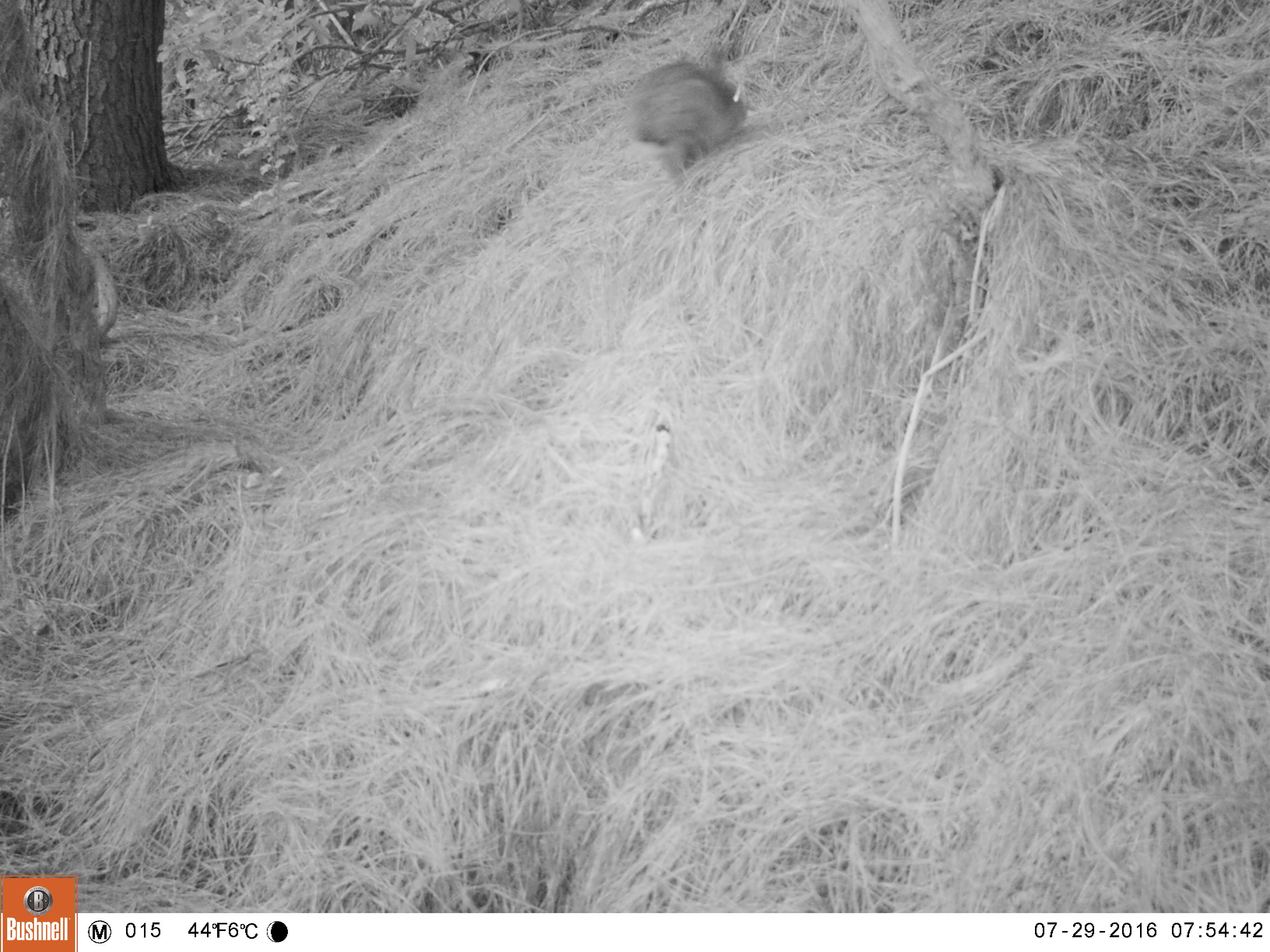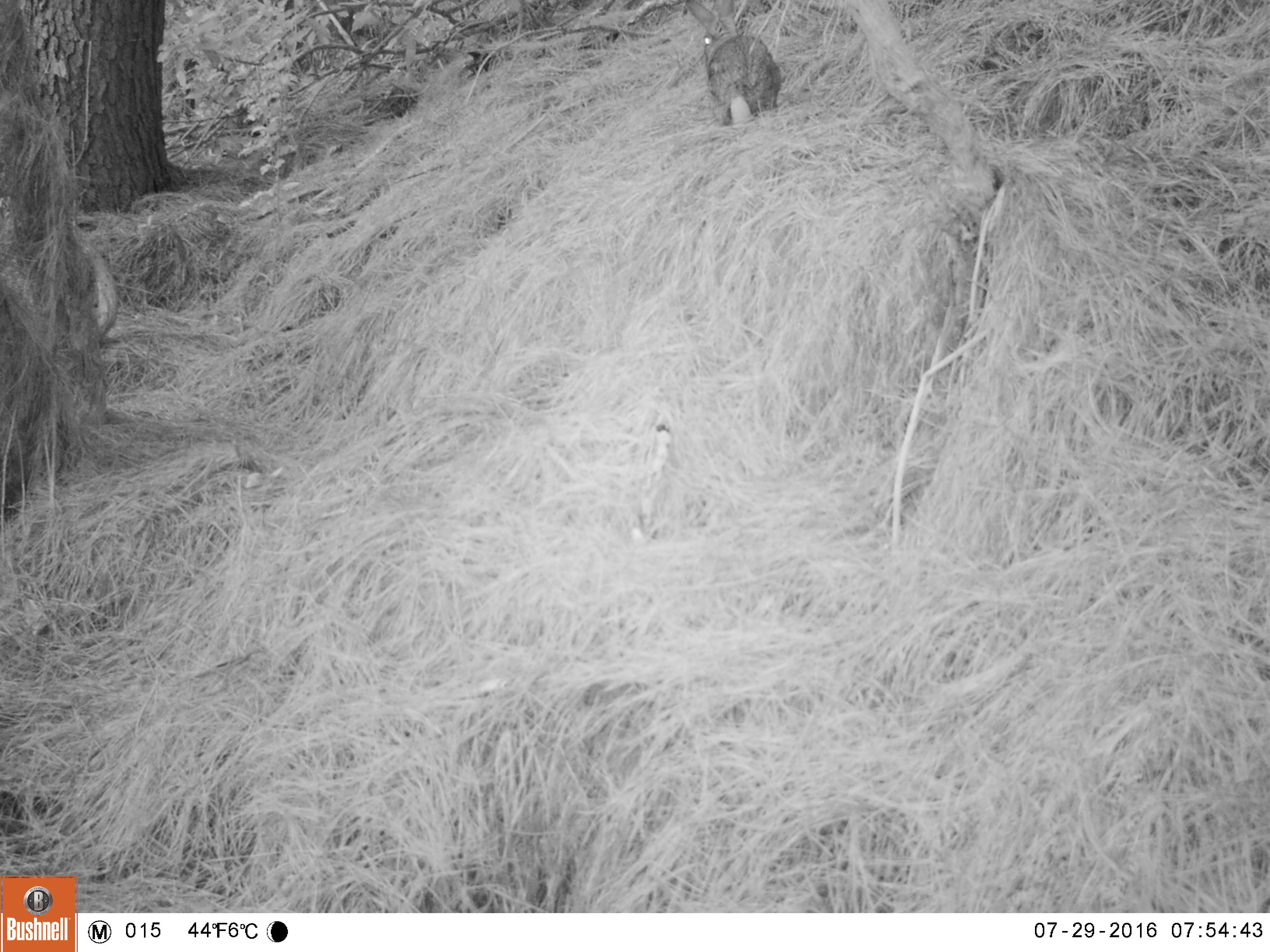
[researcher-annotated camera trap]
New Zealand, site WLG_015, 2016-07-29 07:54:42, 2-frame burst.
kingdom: Animalia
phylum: Chordata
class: Mammalia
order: Lagomorpha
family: Leporidae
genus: Oryctolagus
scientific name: Oryctolagus cuniculus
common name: european rabbit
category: rabbit